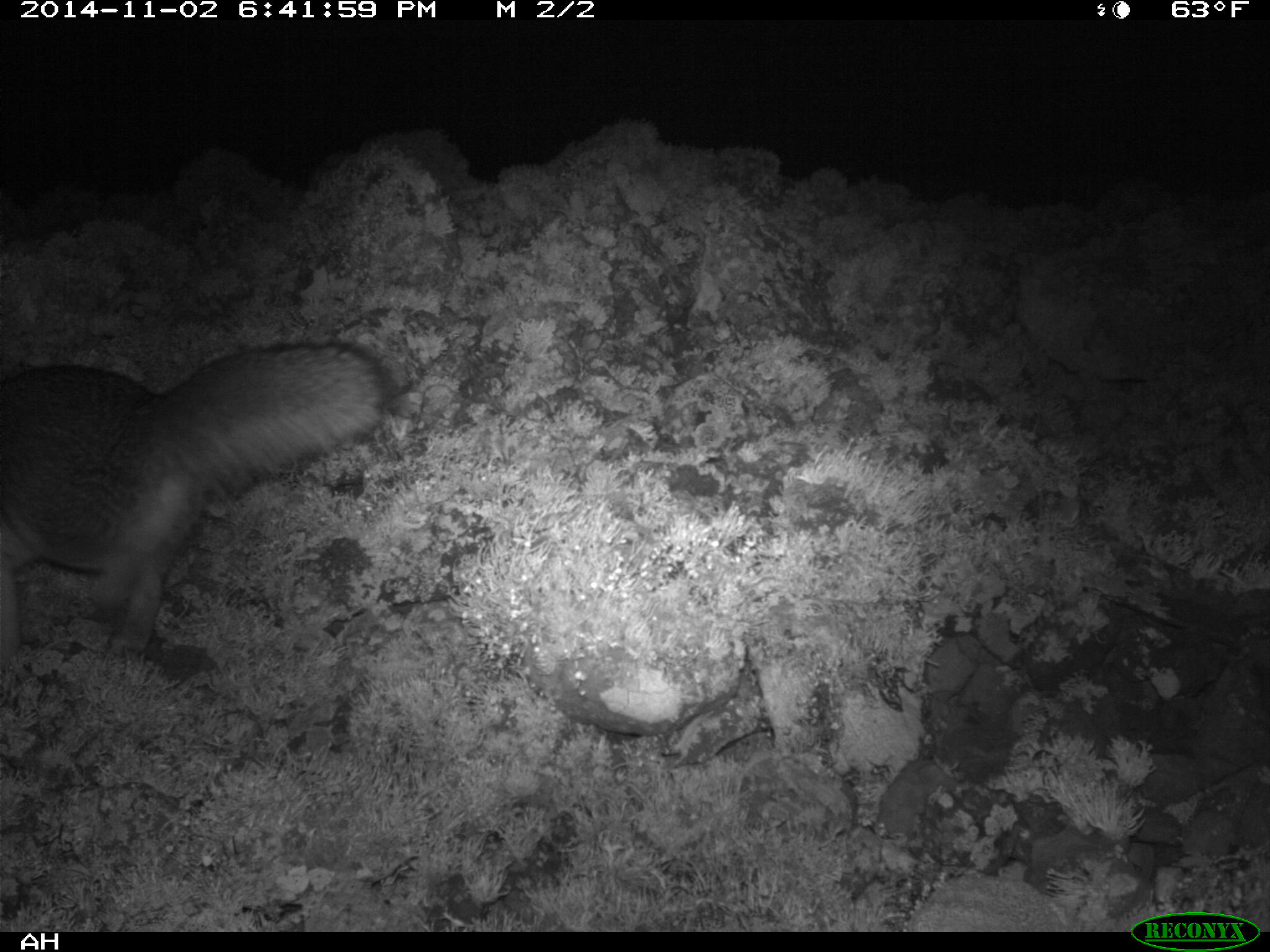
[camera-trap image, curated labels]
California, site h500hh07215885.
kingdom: Animalia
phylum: Chordata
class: Mammalia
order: Carnivora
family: Canidae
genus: Urocyon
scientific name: Urocyon littoralis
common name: island fox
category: fox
Fox (island fox) (Urocyon littoralis).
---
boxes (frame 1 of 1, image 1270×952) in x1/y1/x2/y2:
fox: 0/340/394/669